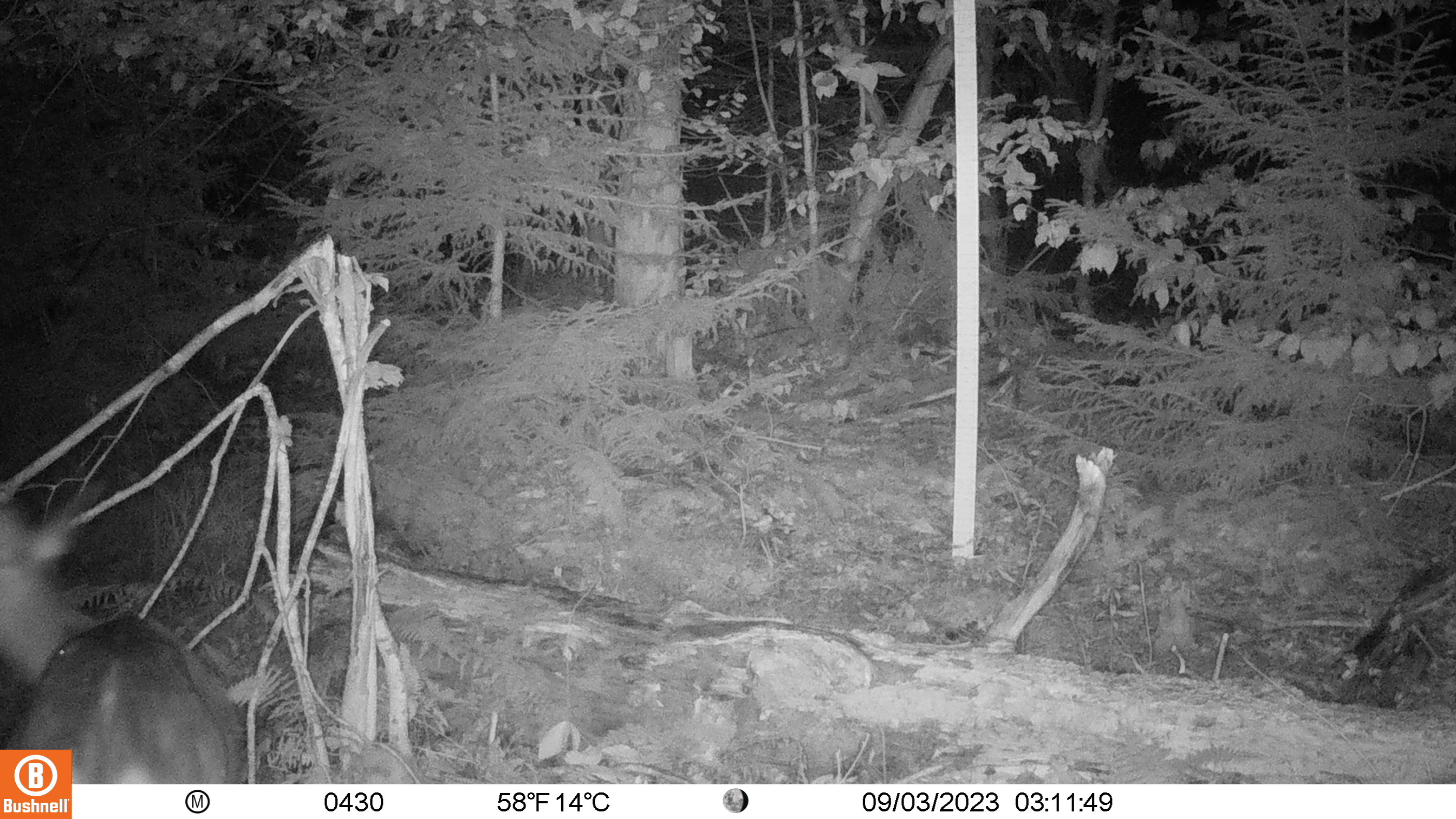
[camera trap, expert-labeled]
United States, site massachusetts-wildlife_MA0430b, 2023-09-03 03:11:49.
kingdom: Animalia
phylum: Chordata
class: Mammalia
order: Artiodactyla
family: Cervidae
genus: Odocoileus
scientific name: Odocoileus virginianus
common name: white-tailed deer